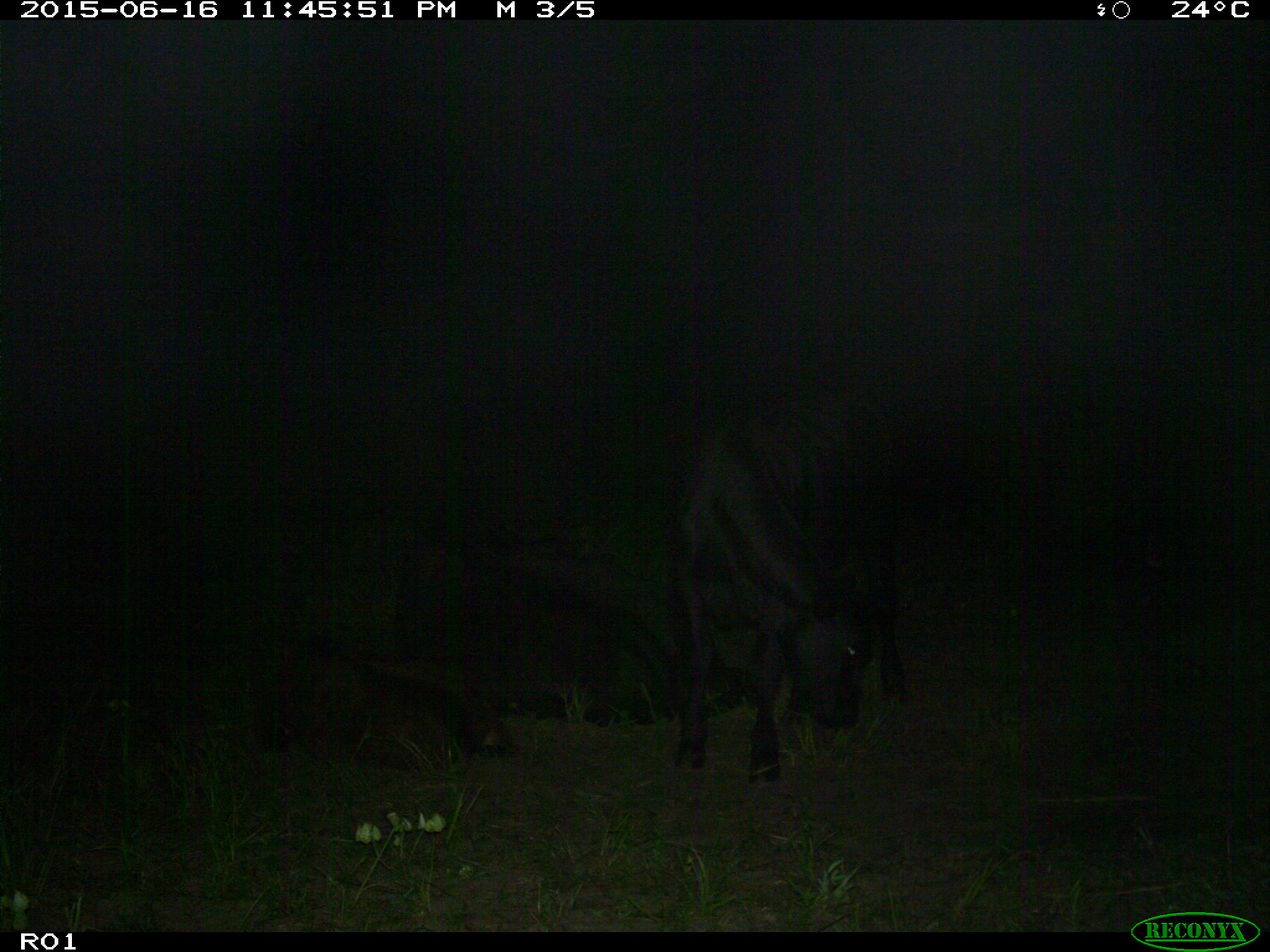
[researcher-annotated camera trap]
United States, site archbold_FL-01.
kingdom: Animalia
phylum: Chordata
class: Mammalia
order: Artiodactyla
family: Bovidae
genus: Bos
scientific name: Bos taurus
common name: domestic cow